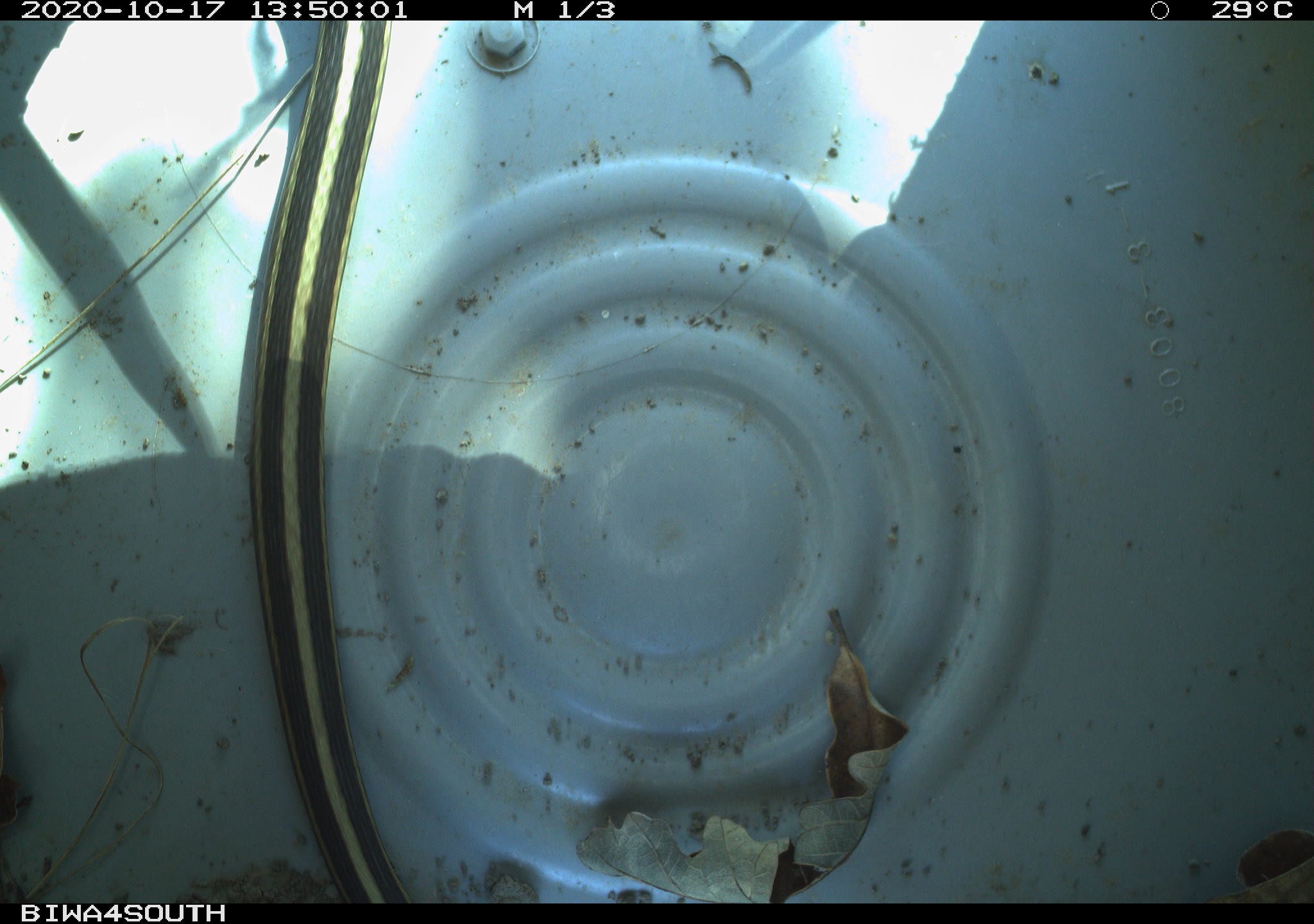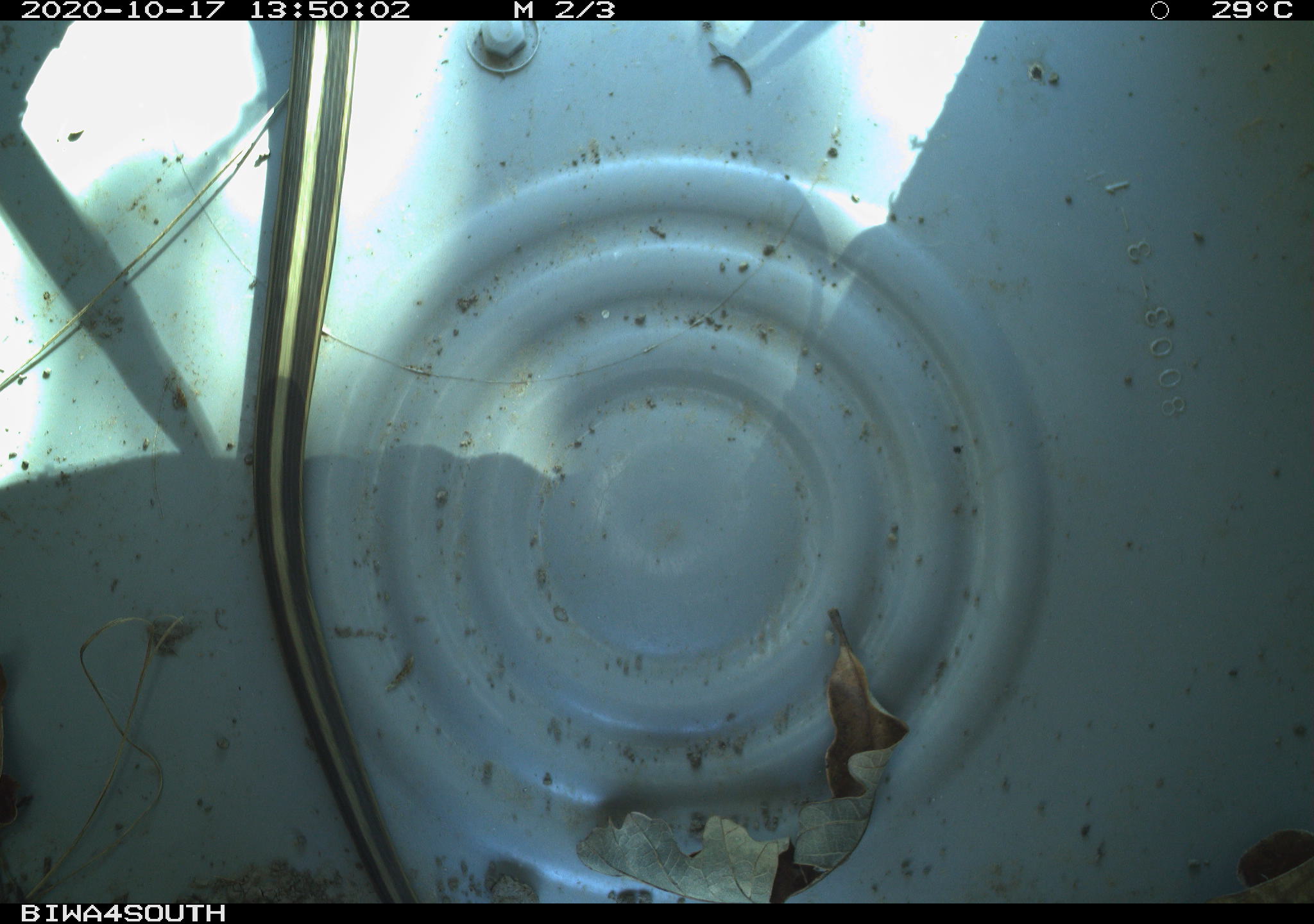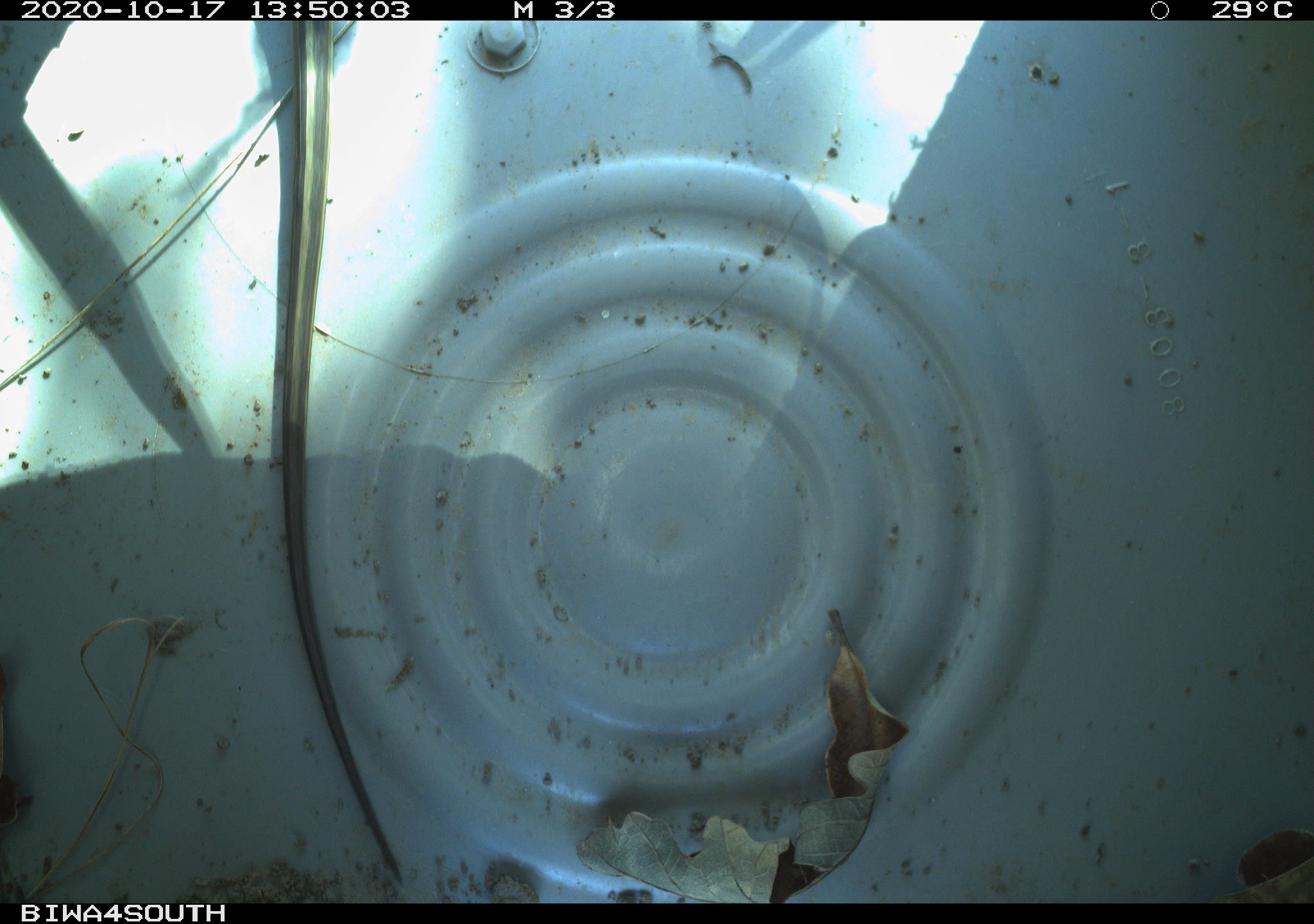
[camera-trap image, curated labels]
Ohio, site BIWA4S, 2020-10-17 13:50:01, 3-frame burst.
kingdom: Animalia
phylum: Chordata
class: Reptilia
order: Squamata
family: Colubridae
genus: Thamnophis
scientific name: Thamnophis sirtalis sirtalis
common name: eastern gartersnake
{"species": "eastern gartersnake (Thamnophis sirtalis sirtalis)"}